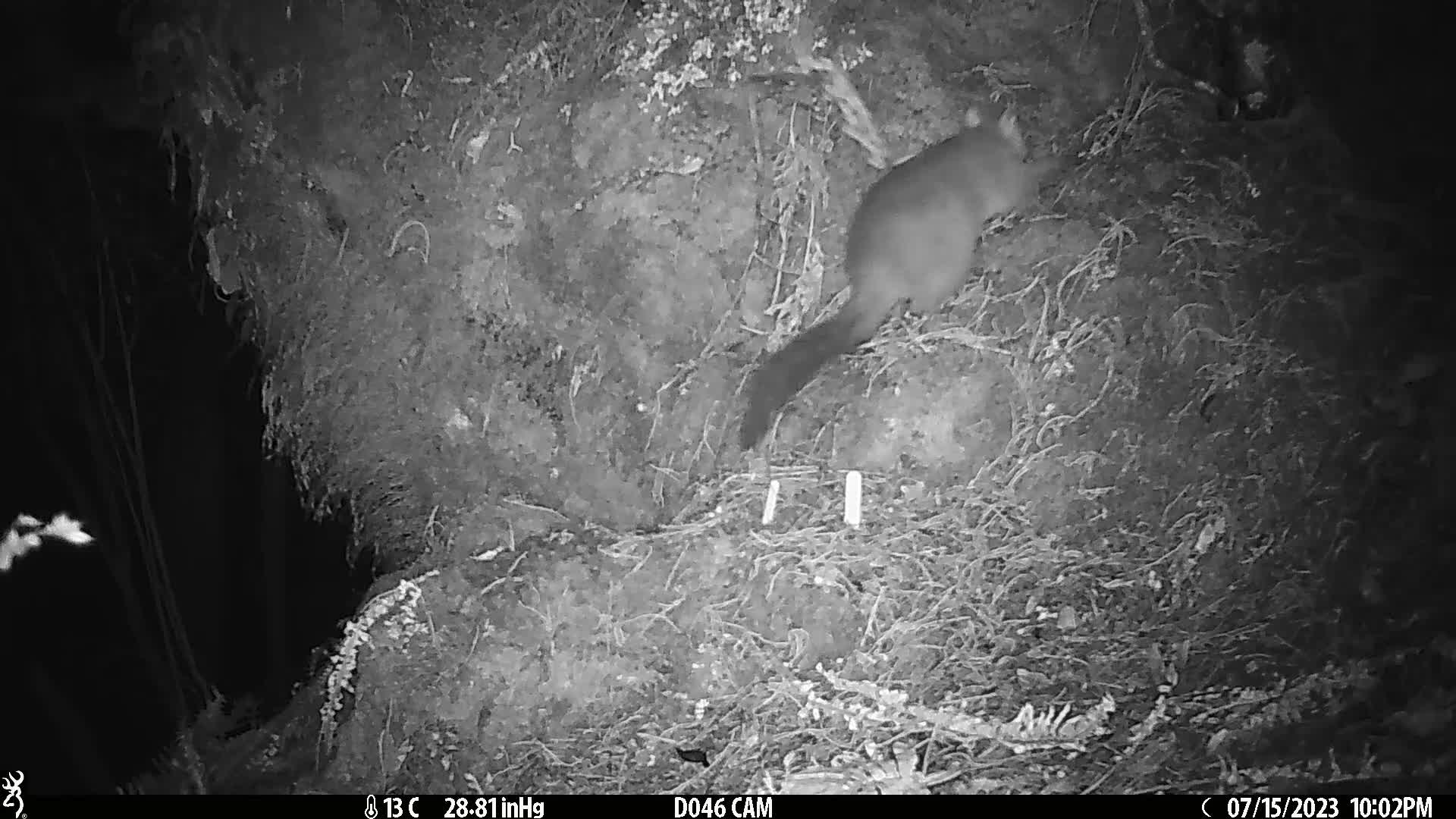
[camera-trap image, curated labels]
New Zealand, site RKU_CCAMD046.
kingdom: Animalia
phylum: Chordata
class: Mammalia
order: Diprotodontia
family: Phalangeridae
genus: Trichosurus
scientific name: Trichosurus vulpecula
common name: common brushtail possum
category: possum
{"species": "possum (common brushtail possum) (Trichosurus vulpecula)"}